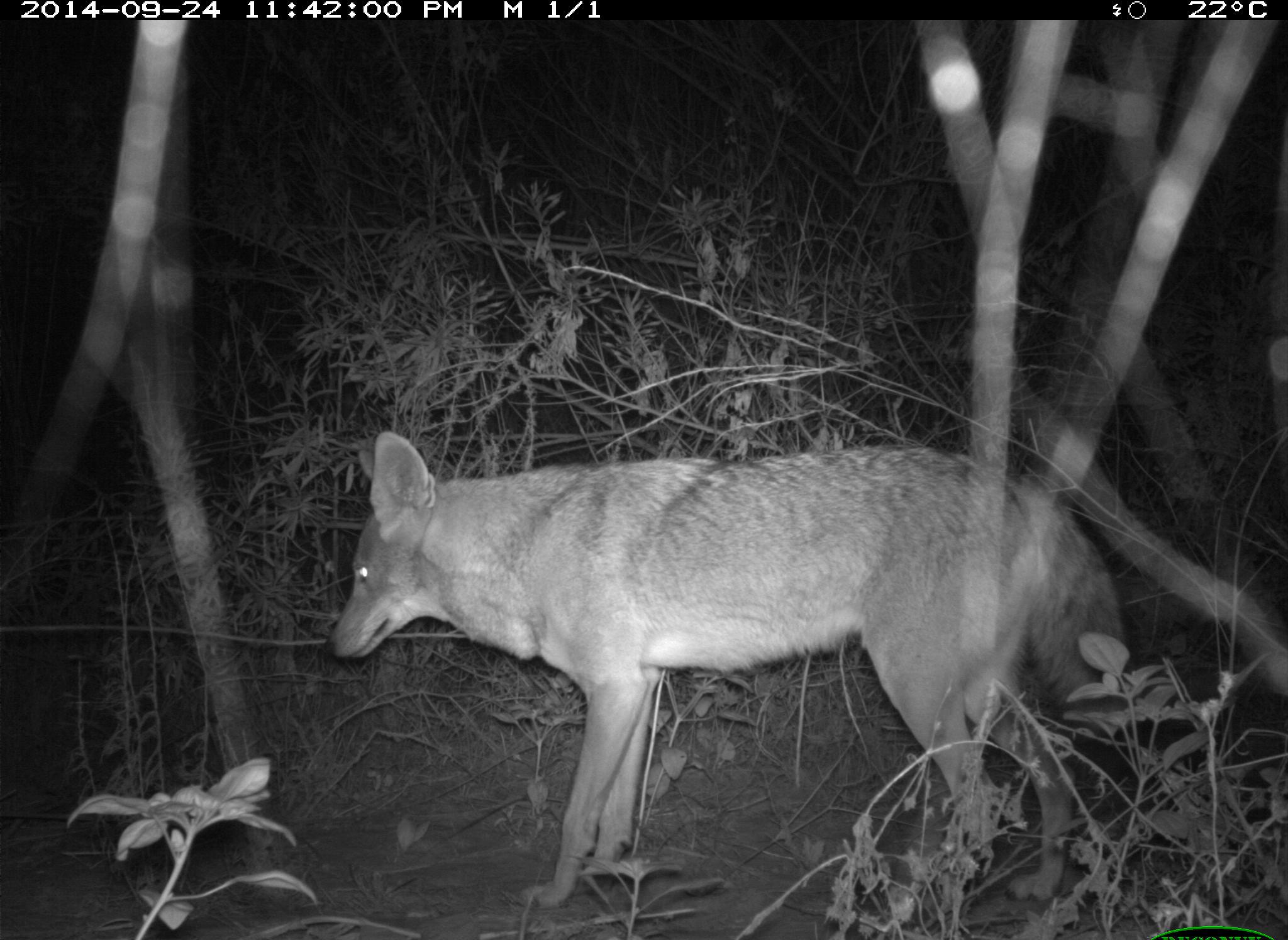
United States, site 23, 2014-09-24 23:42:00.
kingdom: Animalia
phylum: Chordata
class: Mammalia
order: Carnivora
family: Canidae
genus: Canis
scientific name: Canis latrans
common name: coyote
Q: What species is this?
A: Coyote (Canis latrans).